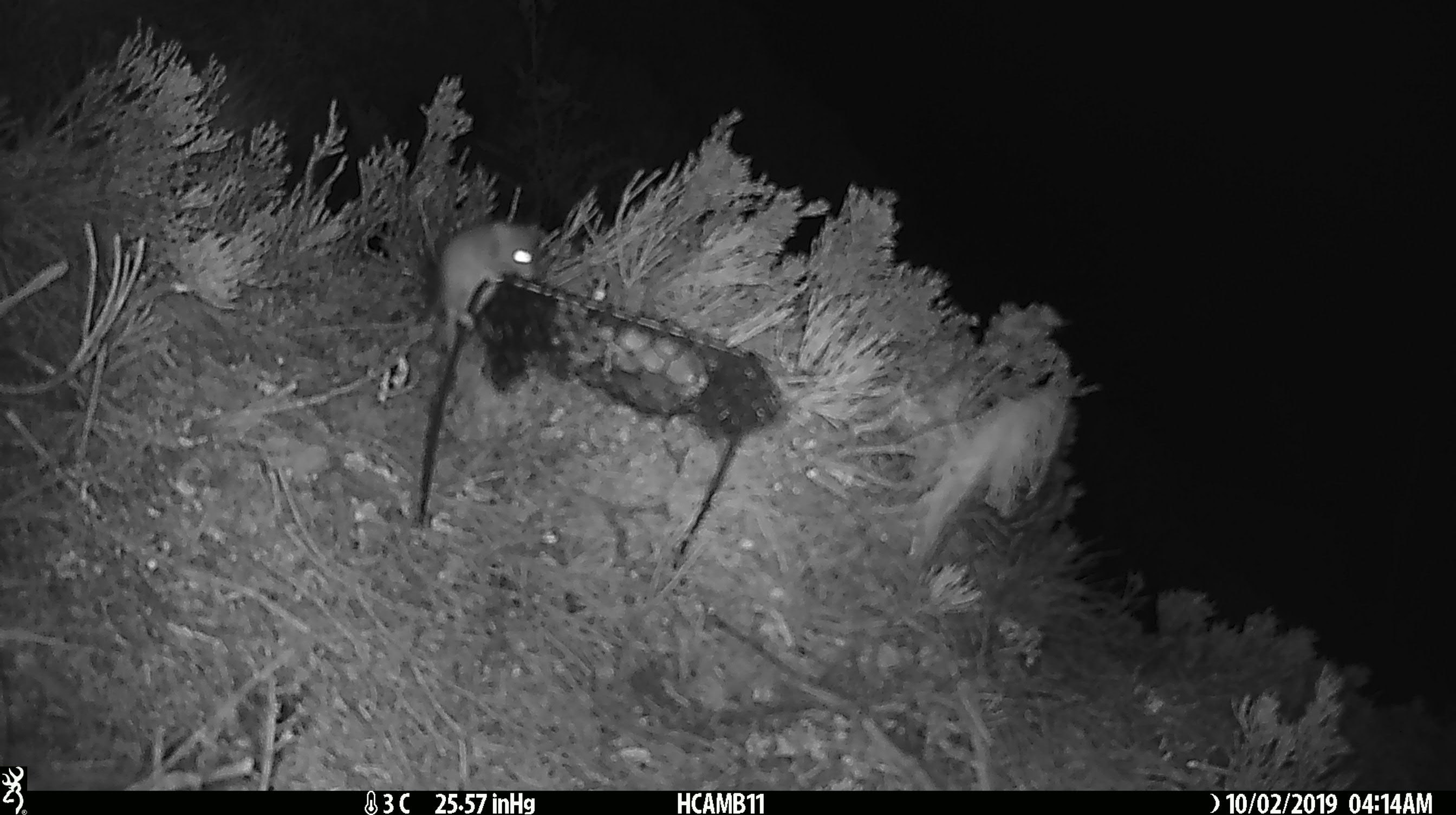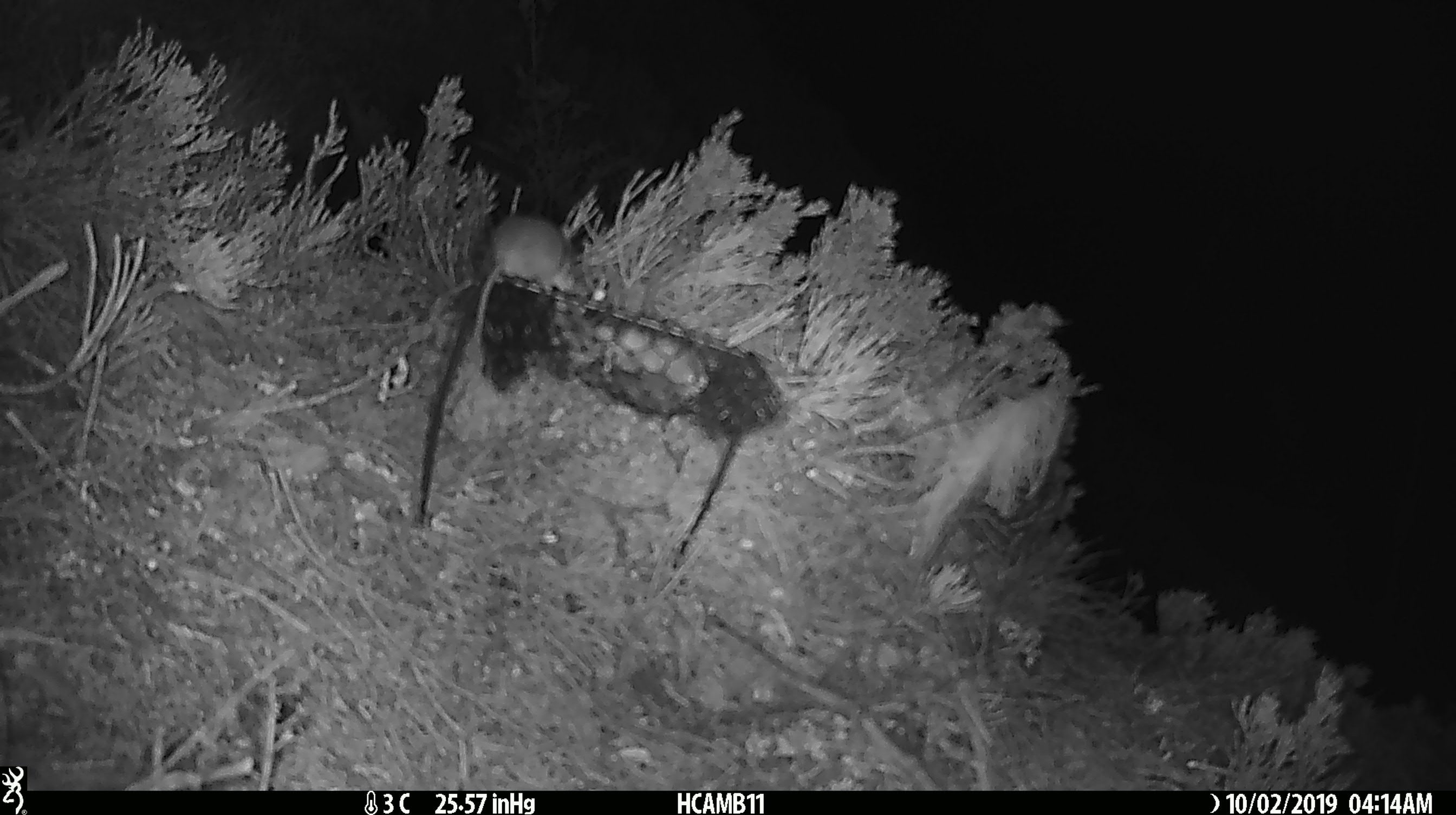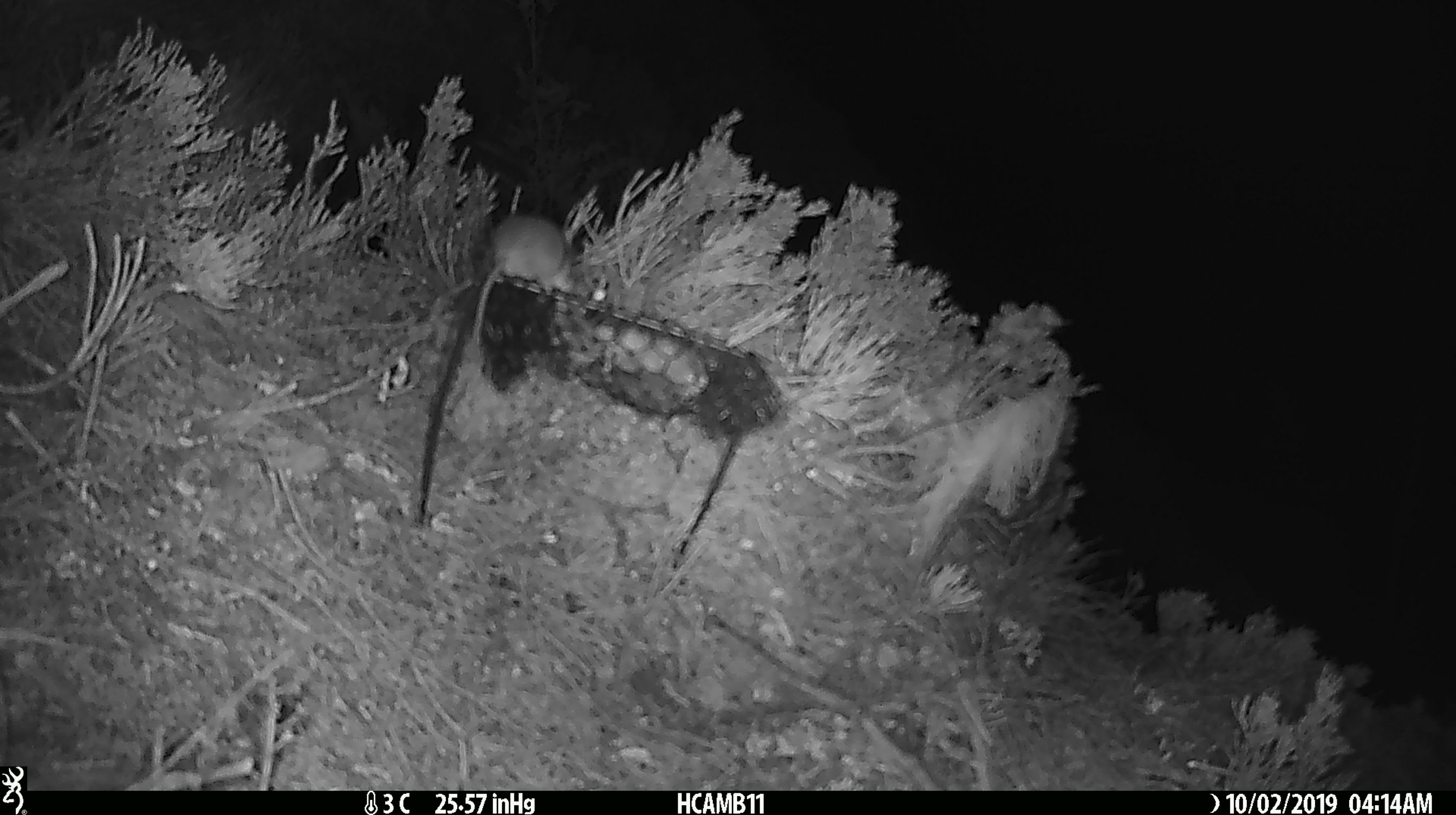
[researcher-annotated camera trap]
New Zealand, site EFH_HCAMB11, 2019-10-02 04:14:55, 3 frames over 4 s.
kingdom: Animalia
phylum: Chordata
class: Mammalia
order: Rodentia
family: Muridae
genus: Mus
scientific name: Mus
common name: mouse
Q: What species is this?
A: Mouse (Mus).